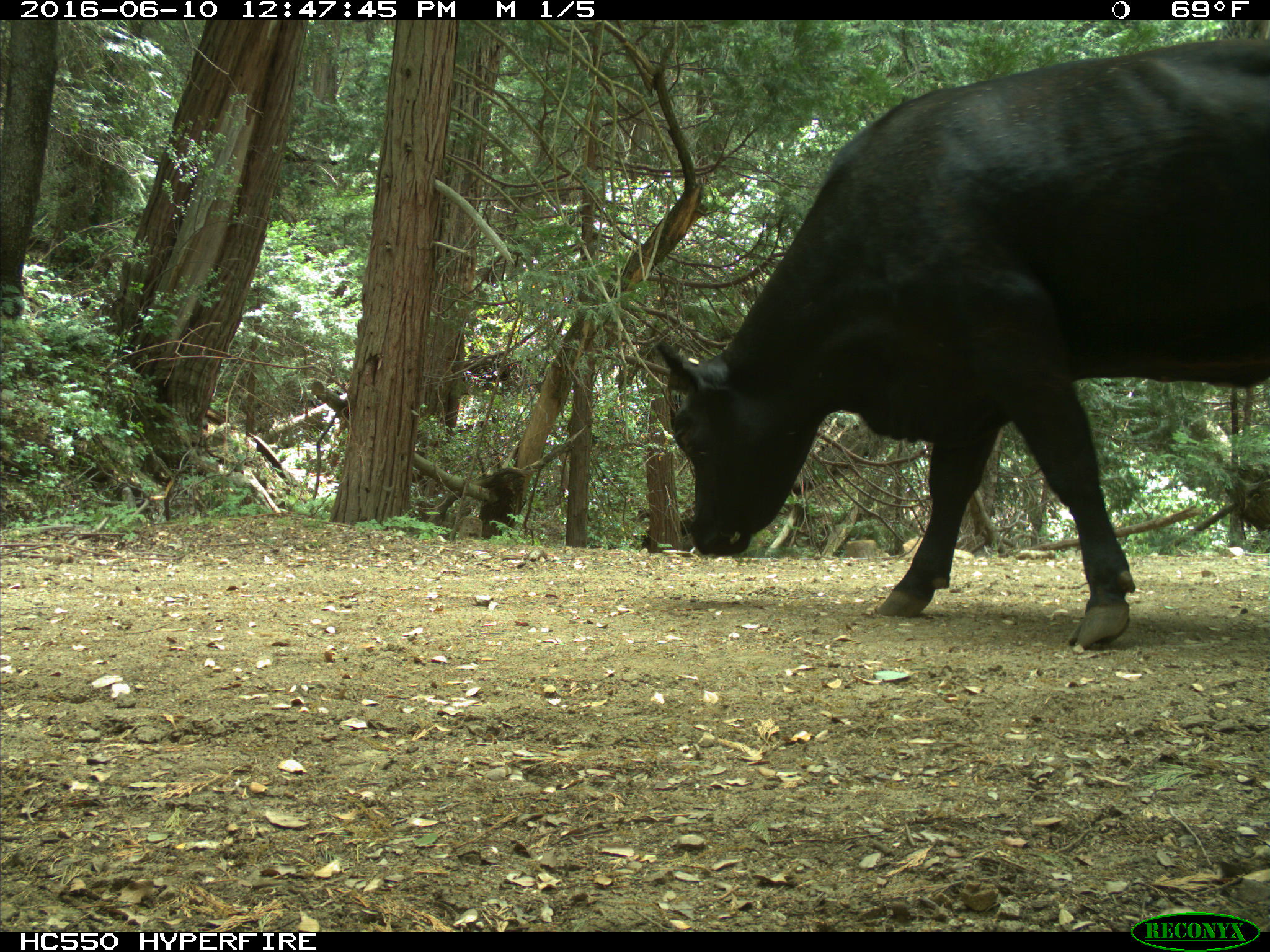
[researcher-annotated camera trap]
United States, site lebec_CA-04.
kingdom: Animalia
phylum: Chordata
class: Mammalia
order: Artiodactyla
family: Bovidae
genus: Bos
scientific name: Bos taurus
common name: domestic cow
Bos taurus (domestic cow).